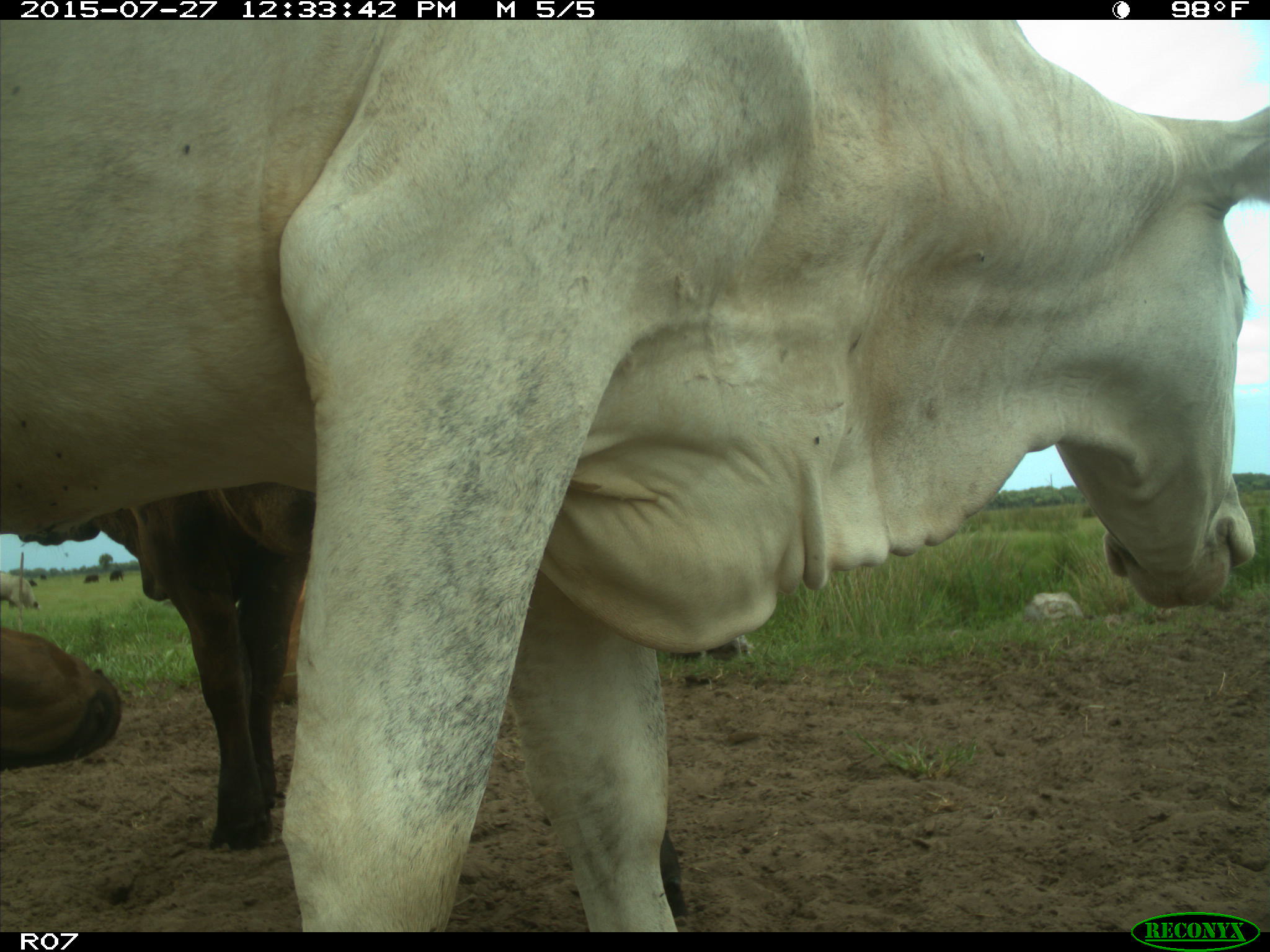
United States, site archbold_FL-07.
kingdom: Animalia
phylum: Chordata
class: Mammalia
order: Artiodactyla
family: Bovidae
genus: Bos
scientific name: Bos taurus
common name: domestic cow